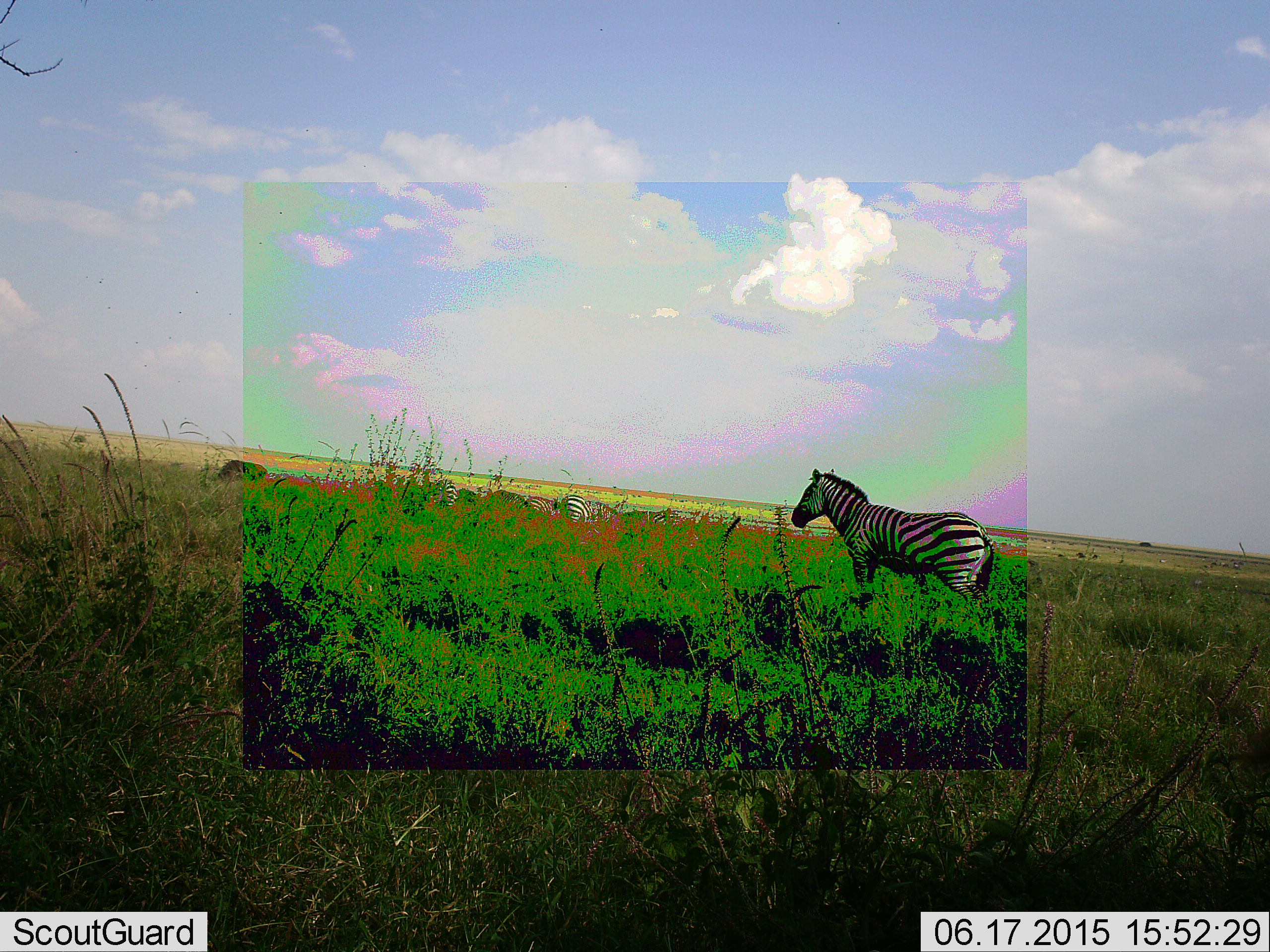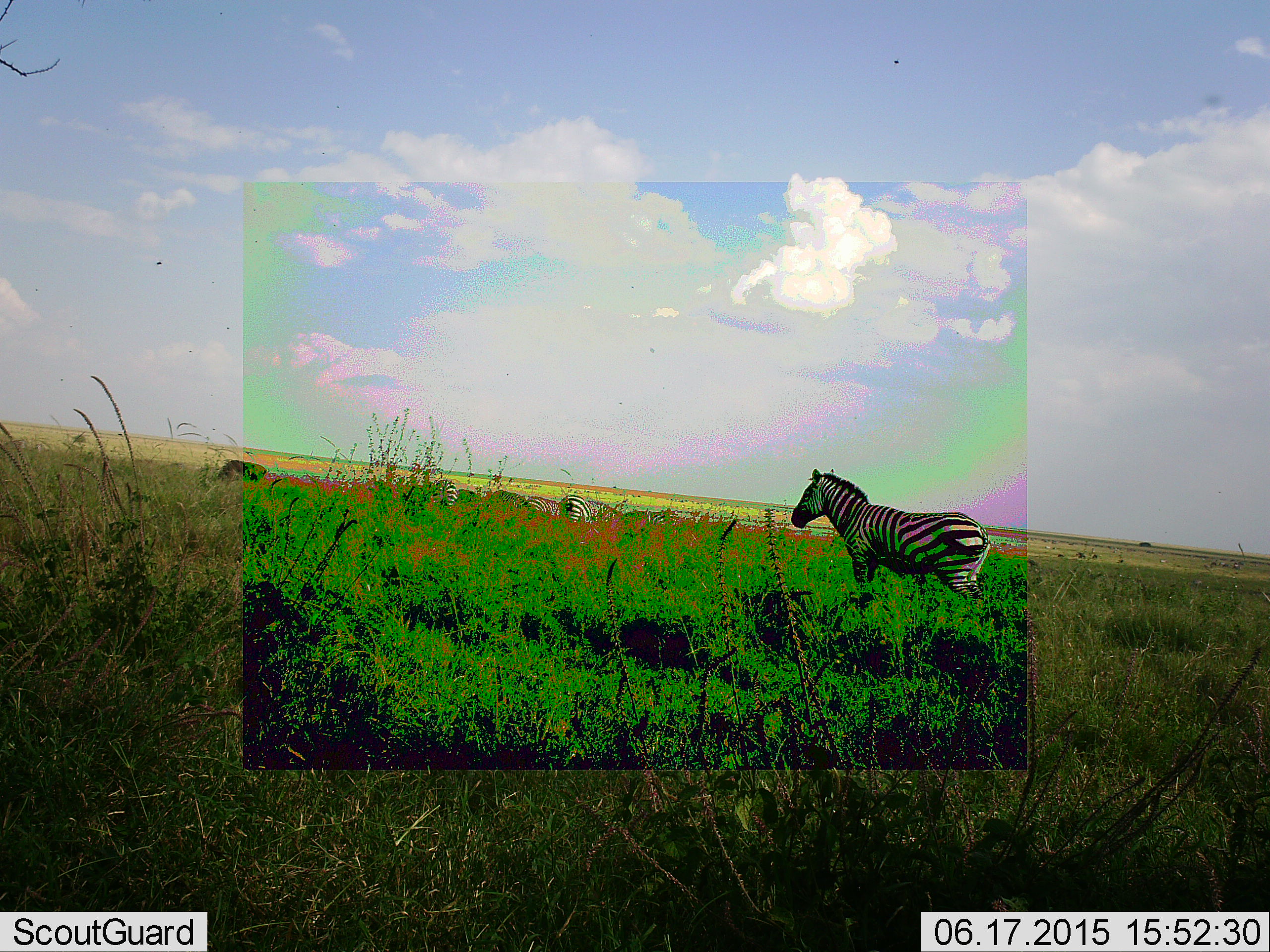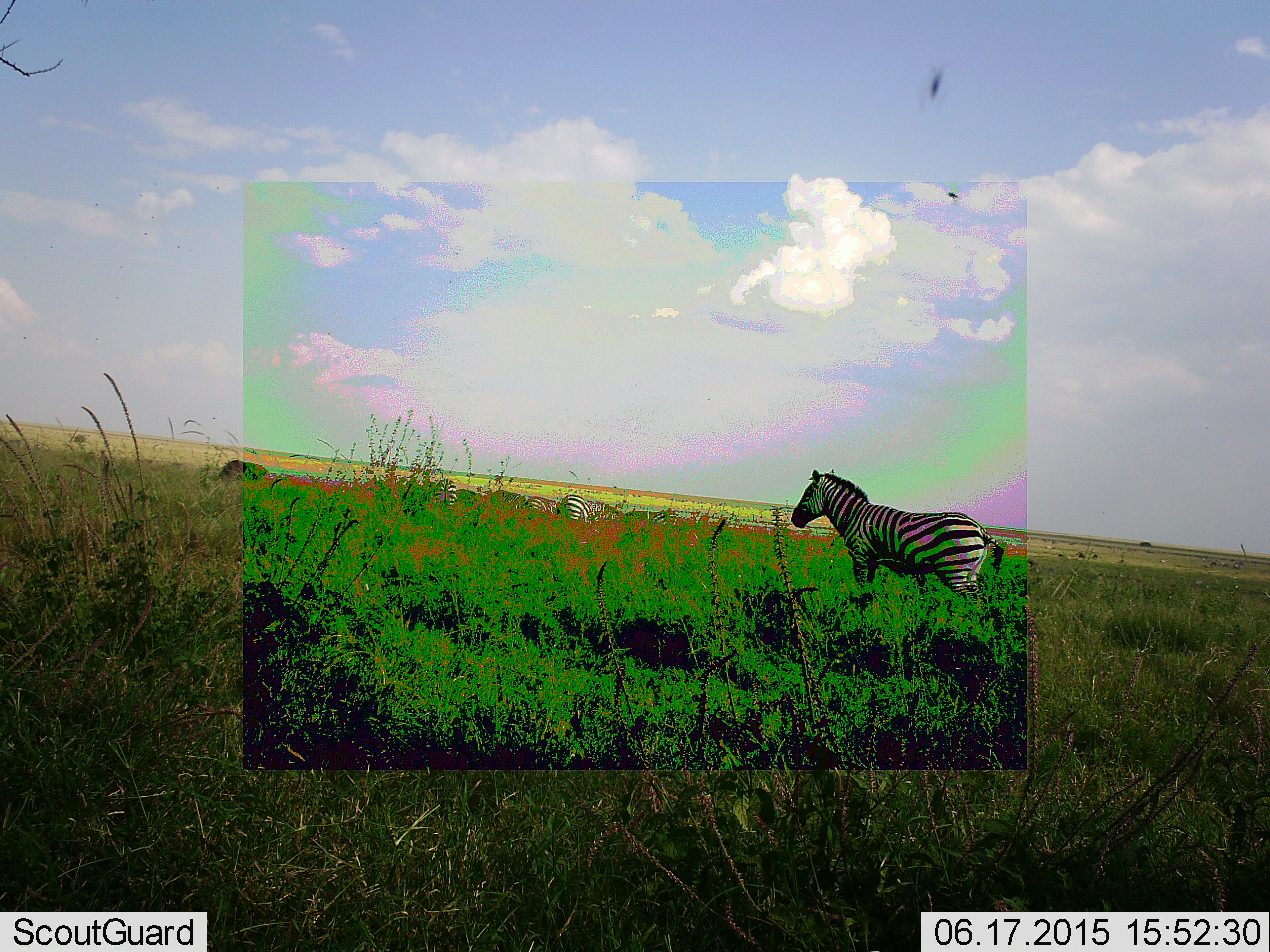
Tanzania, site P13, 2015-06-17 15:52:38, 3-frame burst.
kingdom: Animalia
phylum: Chordata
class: Mammalia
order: Perissodactyla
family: Equidae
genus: Equus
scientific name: Equus quagga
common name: plains zebra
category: zebra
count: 3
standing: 100%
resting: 0%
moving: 0%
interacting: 0%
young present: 8%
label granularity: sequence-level